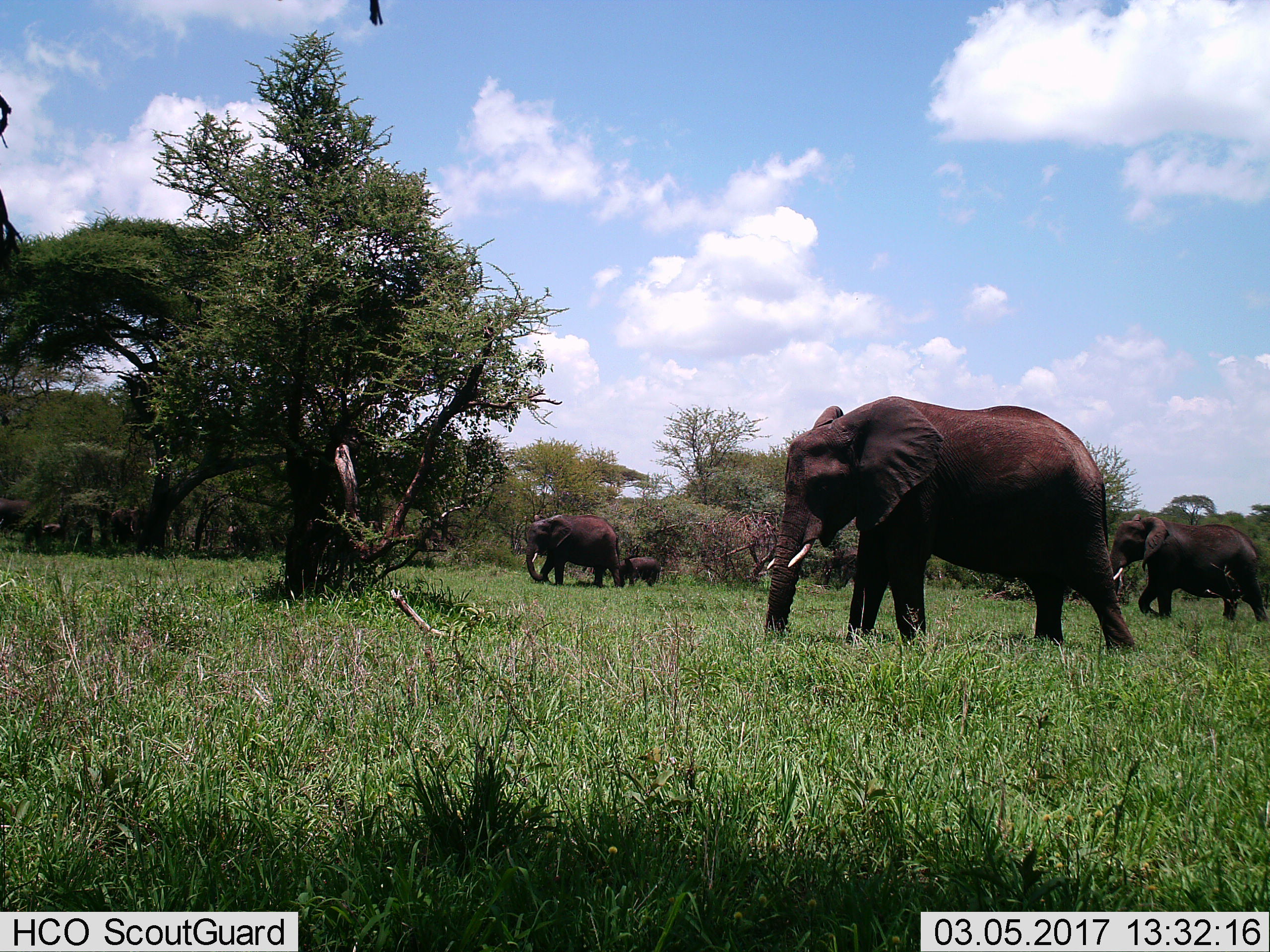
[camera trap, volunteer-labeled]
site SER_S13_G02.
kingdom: Animalia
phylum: Chordata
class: Mammalia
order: Proboscidea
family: Elephantidae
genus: Loxodonta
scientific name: Loxodonta africana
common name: african bush elephant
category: elephant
Elephant (african bush elephant) (Loxodonta africana), count 4. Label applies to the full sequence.